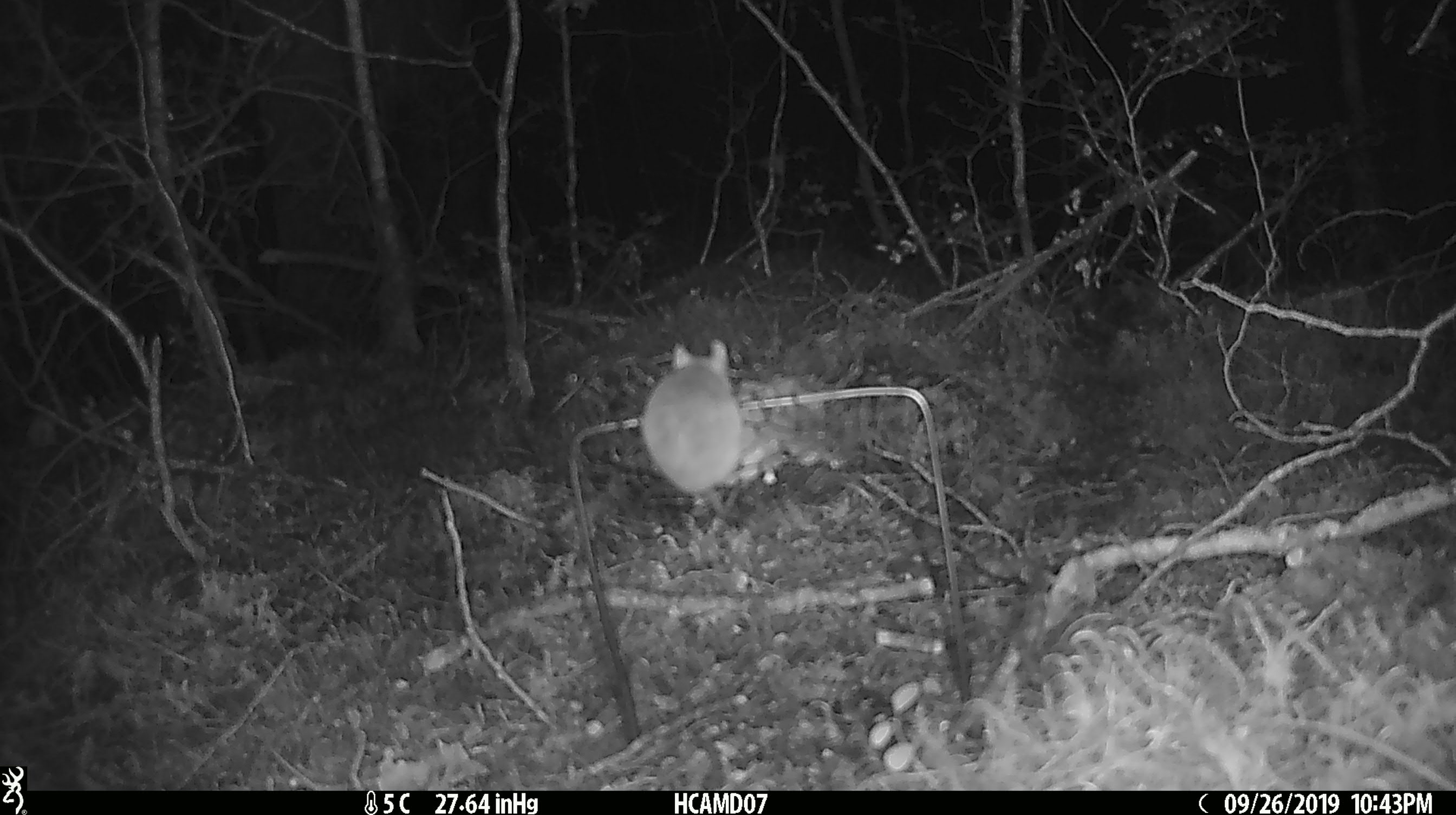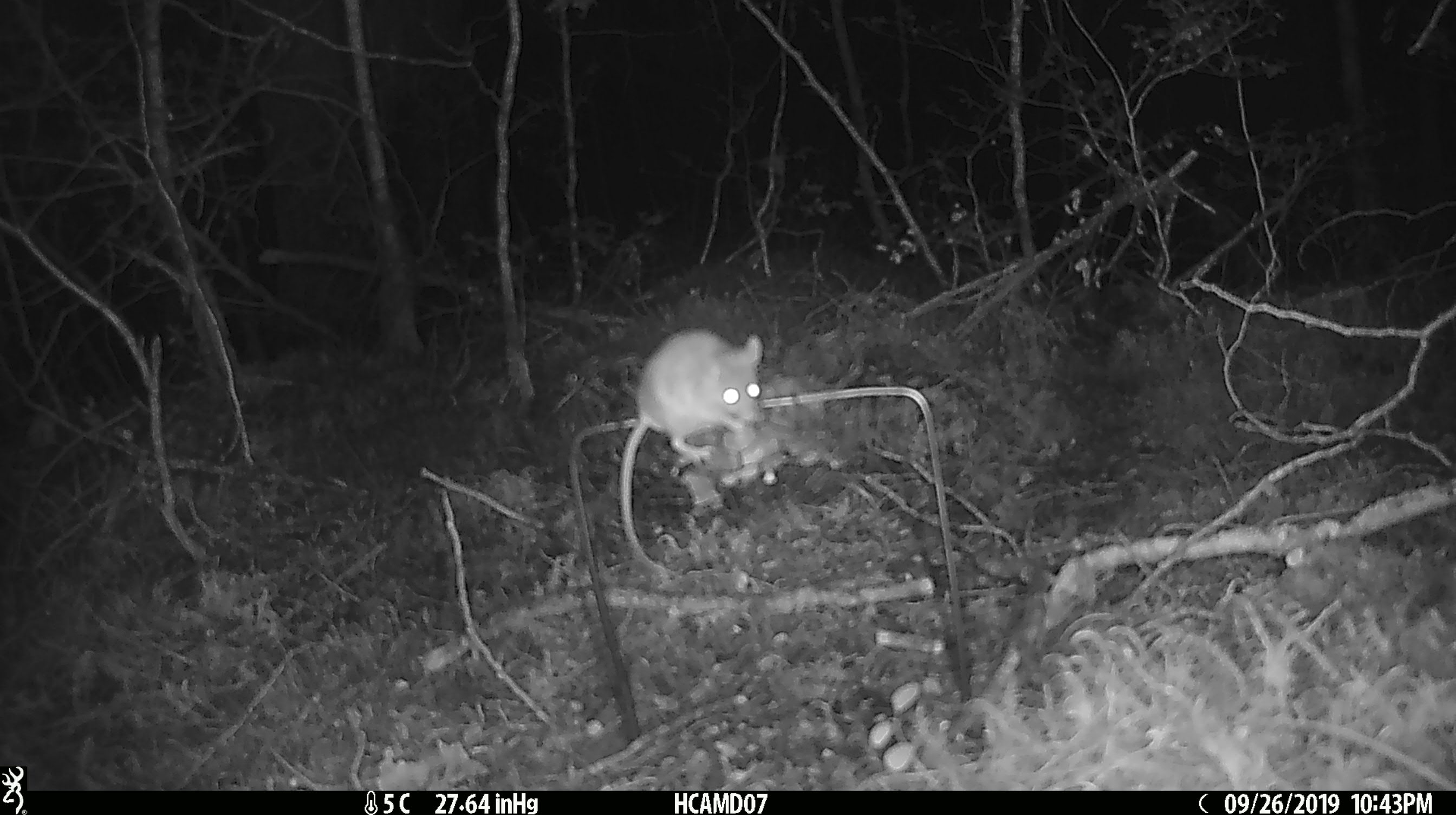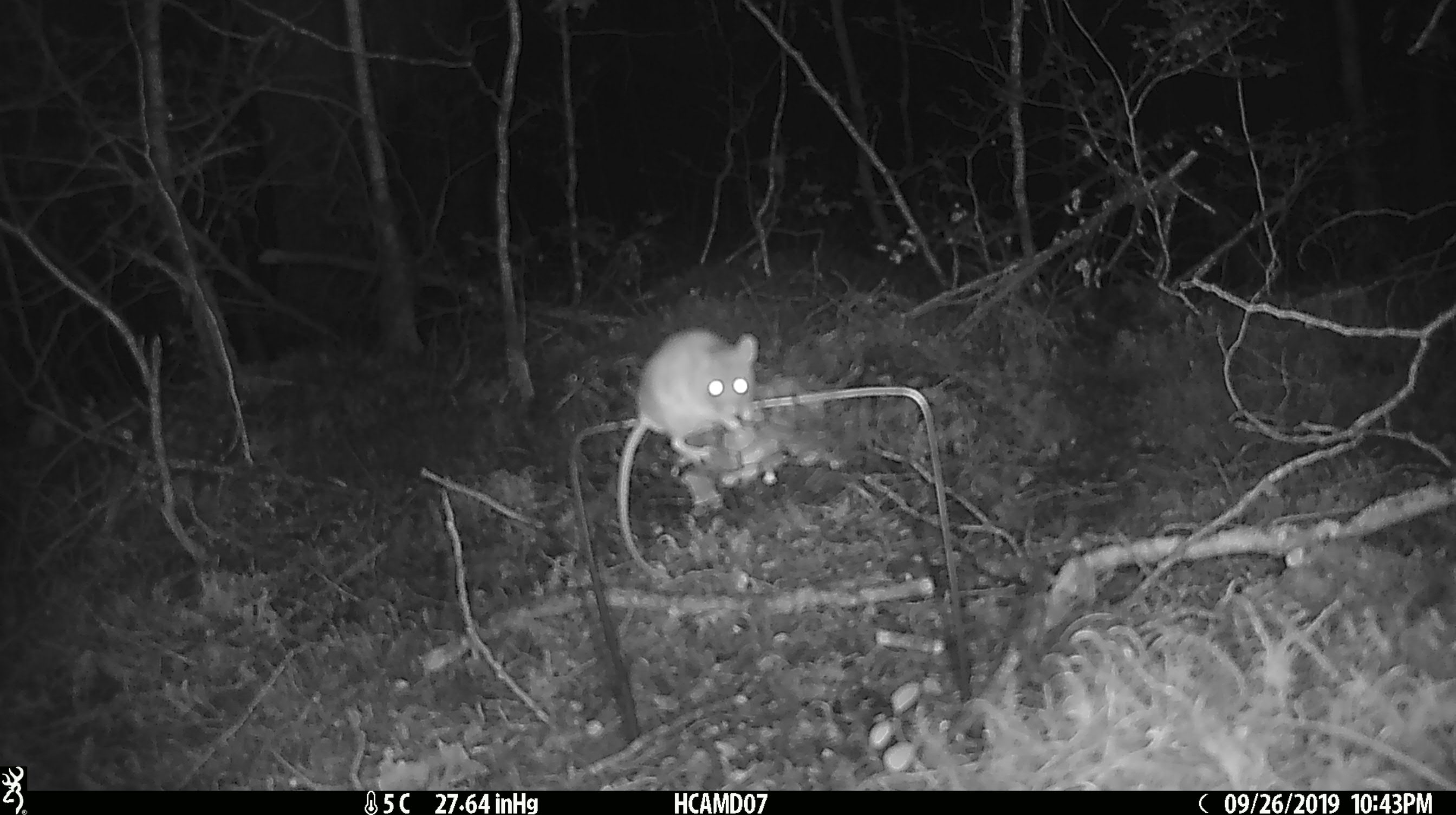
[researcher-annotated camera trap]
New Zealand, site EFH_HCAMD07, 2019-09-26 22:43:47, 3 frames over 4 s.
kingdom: Animalia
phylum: Chordata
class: Mammalia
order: Rodentia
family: Muridae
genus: Mus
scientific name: Mus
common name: mouse